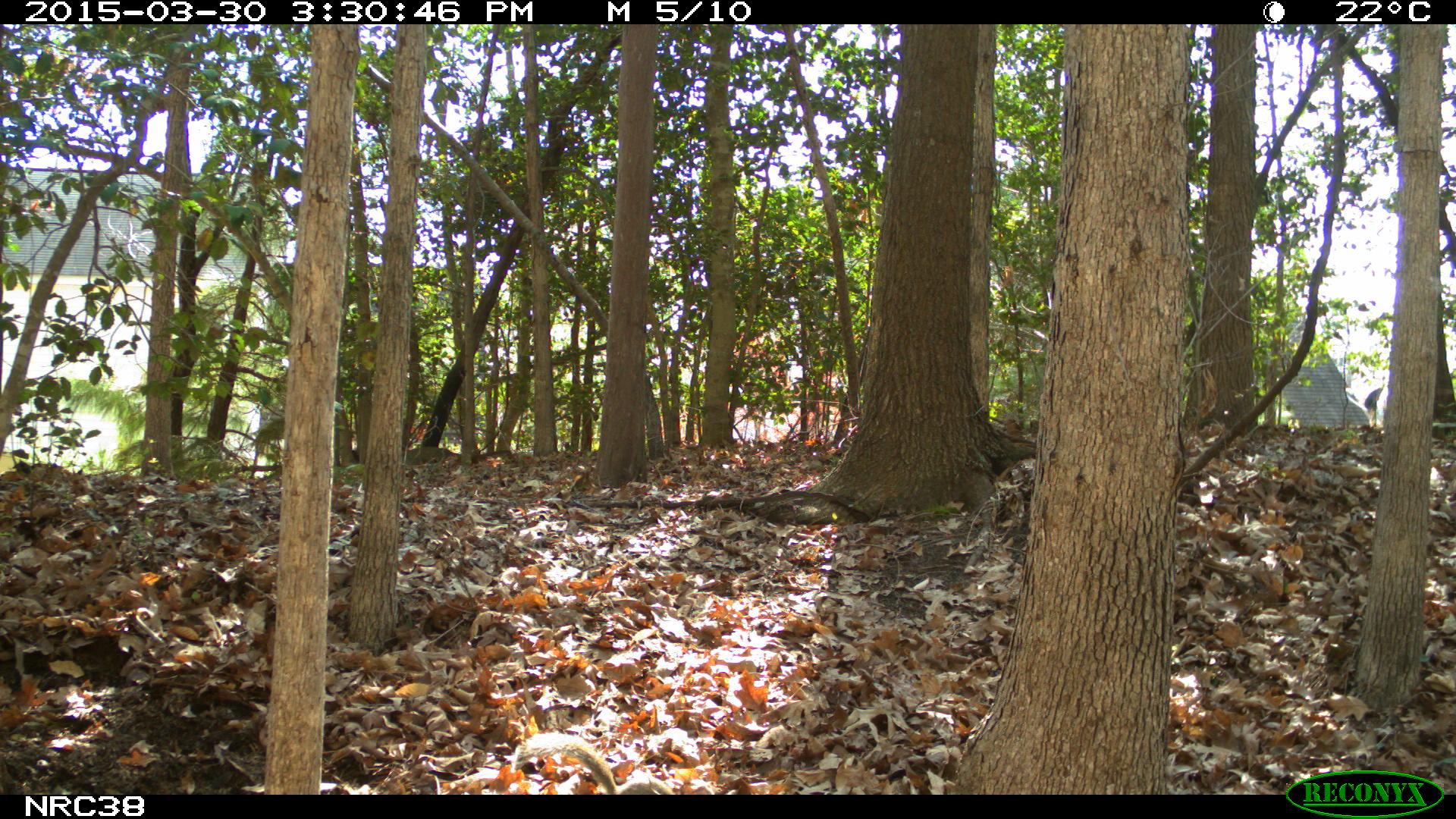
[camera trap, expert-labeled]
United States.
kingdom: Animalia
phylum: Chordata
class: Mammalia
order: Rodentia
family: Sciuridae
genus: Sciurus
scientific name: Sciurus carolinensis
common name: eastern gray squirrel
Eastern Gray Squirrel (Sciurus carolinensis).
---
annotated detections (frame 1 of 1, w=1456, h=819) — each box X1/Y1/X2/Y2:
Eastern Gray Squirrel: 501/719/674/790